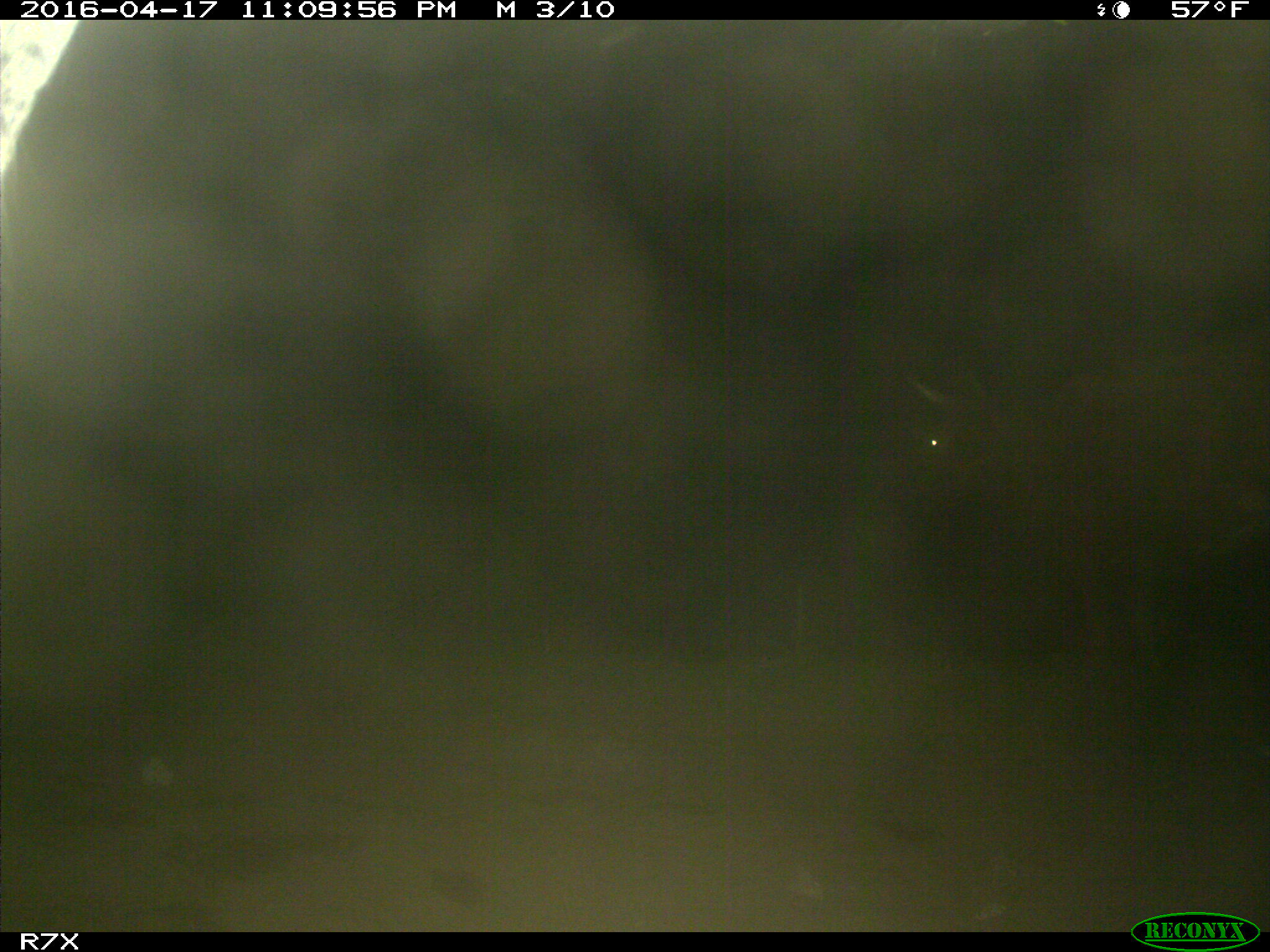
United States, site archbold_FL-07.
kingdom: Animalia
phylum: Chordata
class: Mammalia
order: Artiodactyla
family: Bovidae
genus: Bos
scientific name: Bos taurus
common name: domestic cow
Bos taurus (domestic cow).